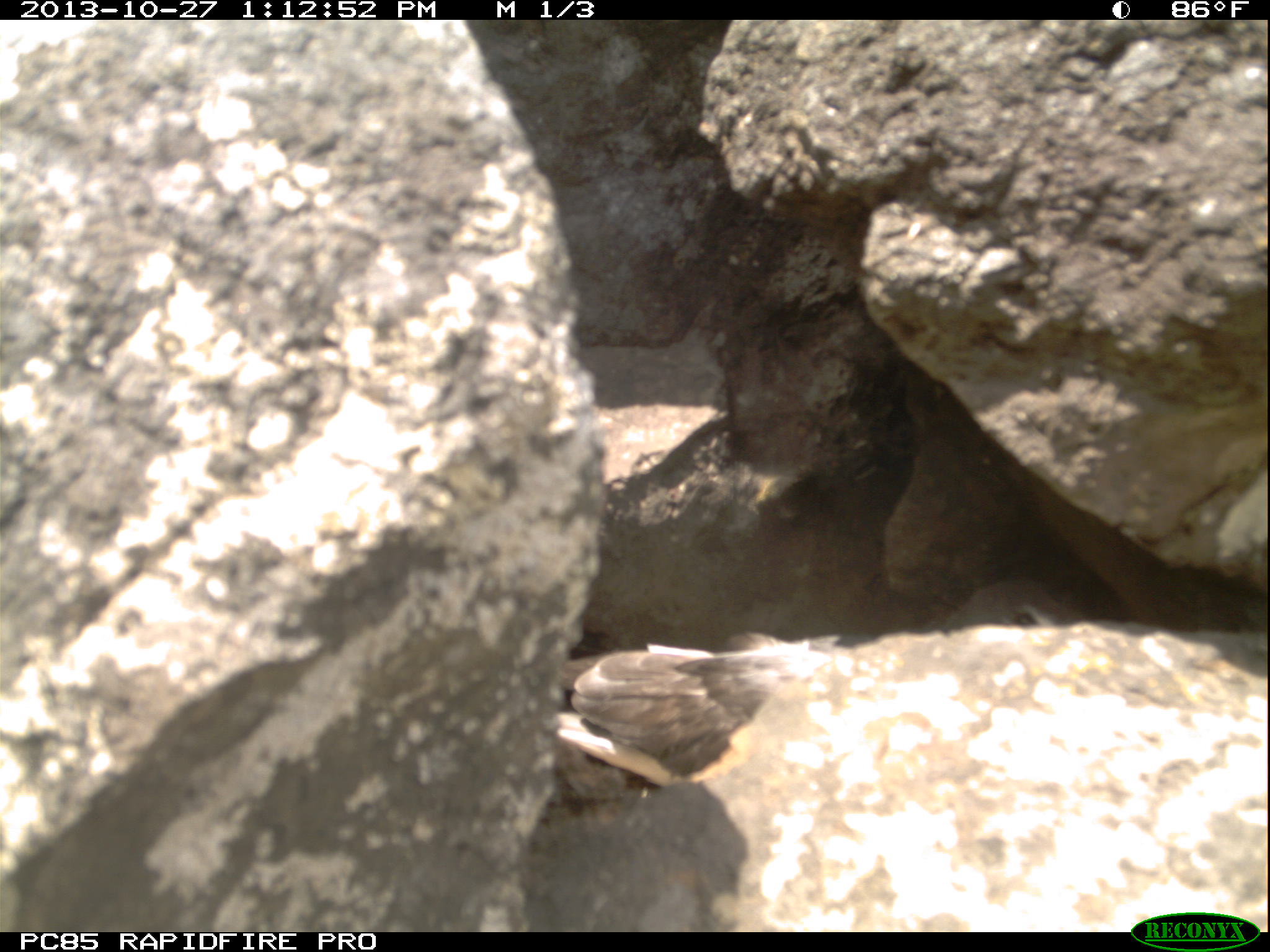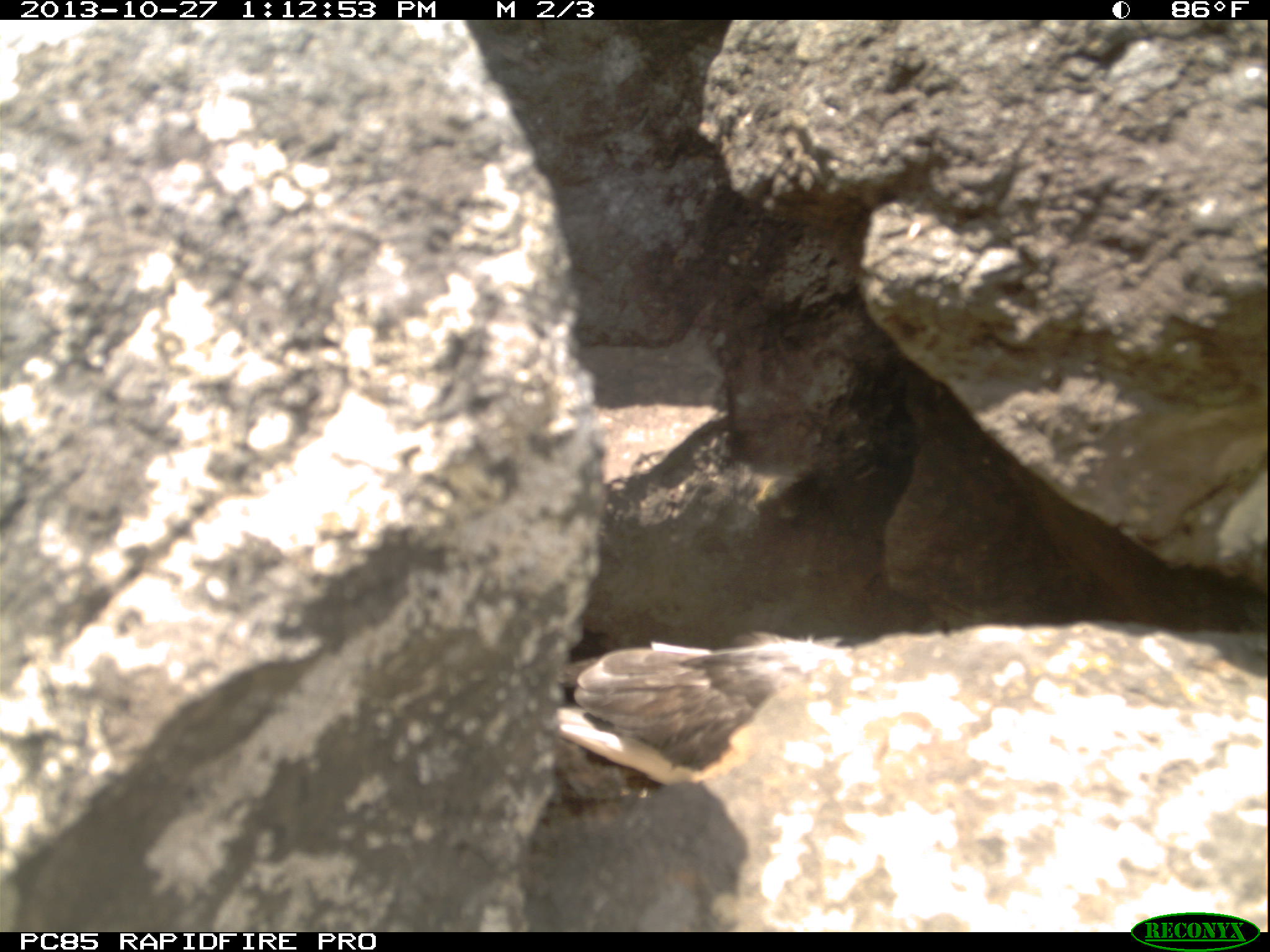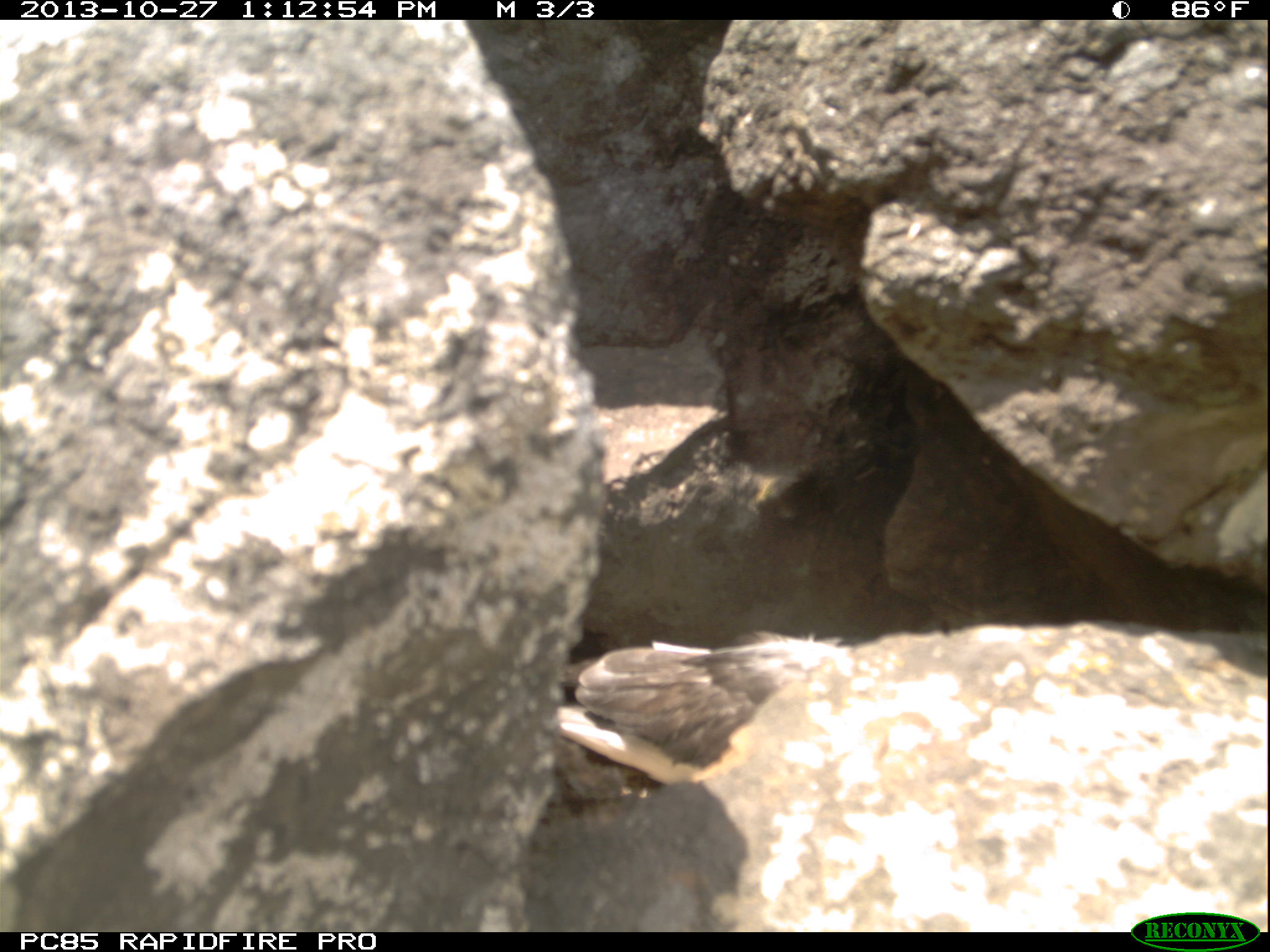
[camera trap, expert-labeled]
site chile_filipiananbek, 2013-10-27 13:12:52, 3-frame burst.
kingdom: Animalia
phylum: Chordata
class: Aves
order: Procellariiformes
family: Procellariidae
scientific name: Procellariidae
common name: petrel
Petrel (Procellariidae).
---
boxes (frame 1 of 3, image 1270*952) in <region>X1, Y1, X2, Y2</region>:
petrel: <region>559, 594, 1078, 791</region>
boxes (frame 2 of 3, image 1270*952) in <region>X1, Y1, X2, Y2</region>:
petrel: <region>533, 598, 931, 800</region>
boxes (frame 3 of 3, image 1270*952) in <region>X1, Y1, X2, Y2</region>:
petrel: <region>533, 638, 817, 803</region>